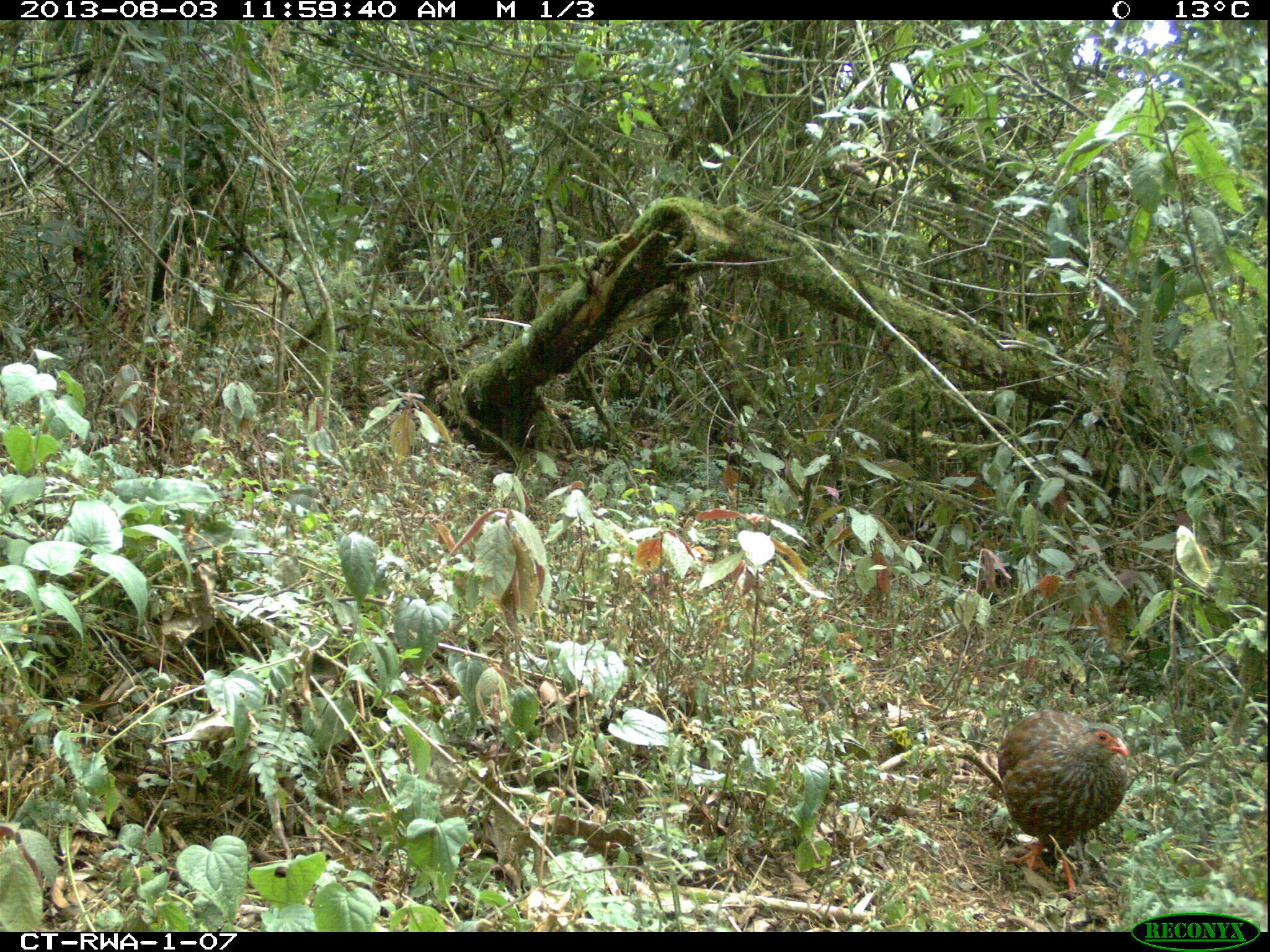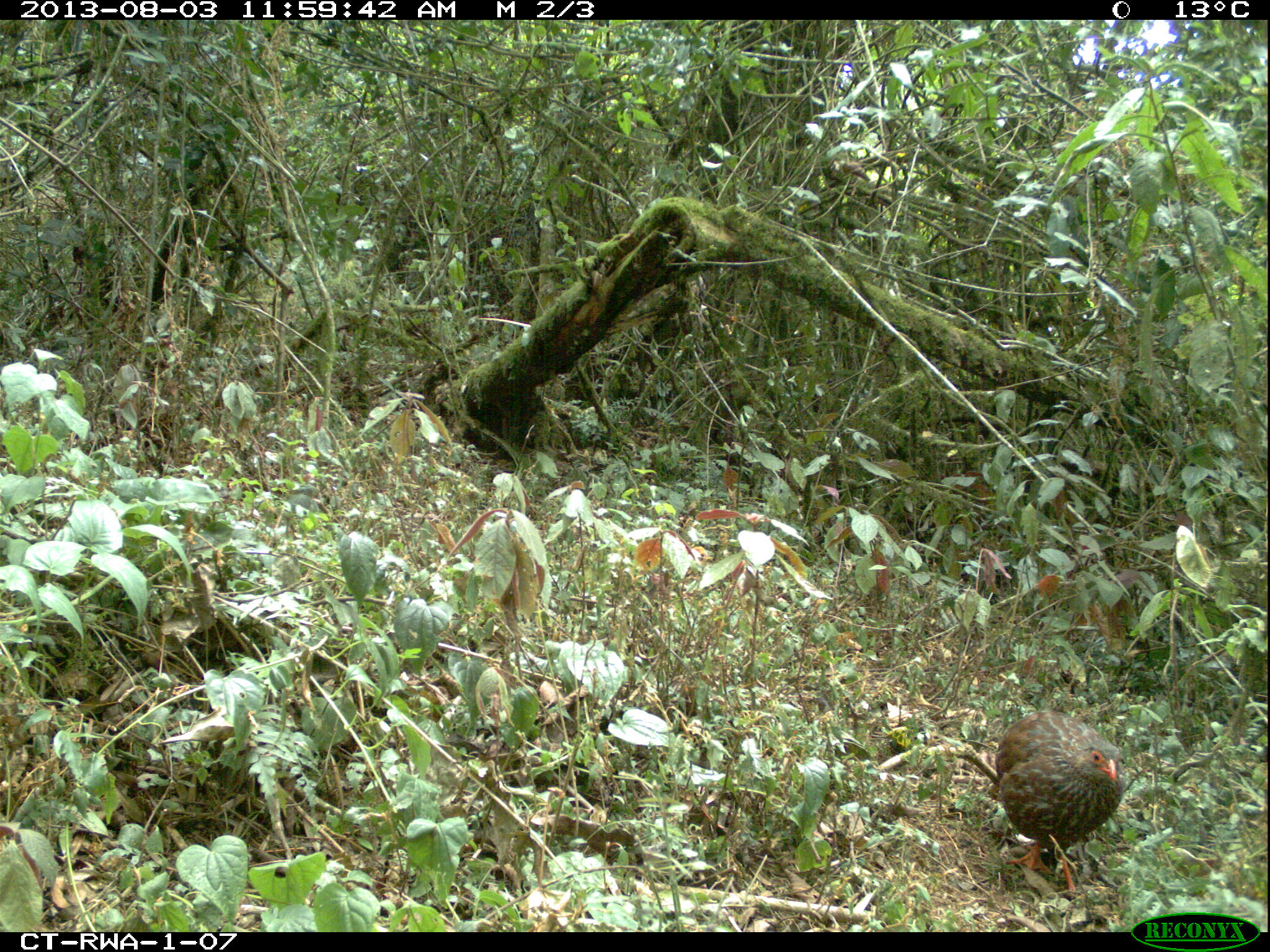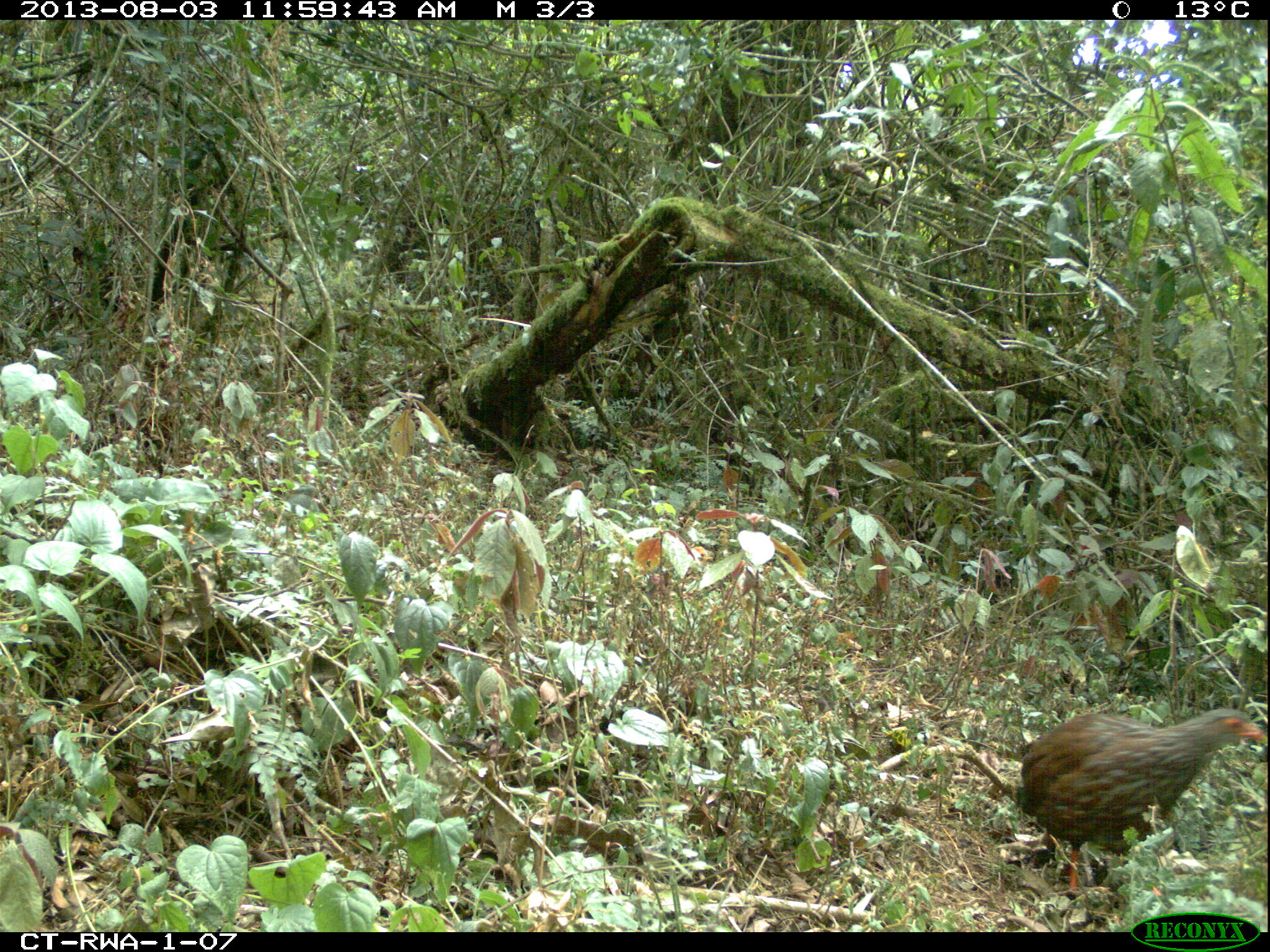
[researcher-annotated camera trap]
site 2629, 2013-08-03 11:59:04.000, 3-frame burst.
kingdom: Animalia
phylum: Chordata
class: Aves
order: Galliformes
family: Phasianidae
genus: Pternistis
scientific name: Pternistis nobilis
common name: handsome francolin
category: francolinus nobilis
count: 1